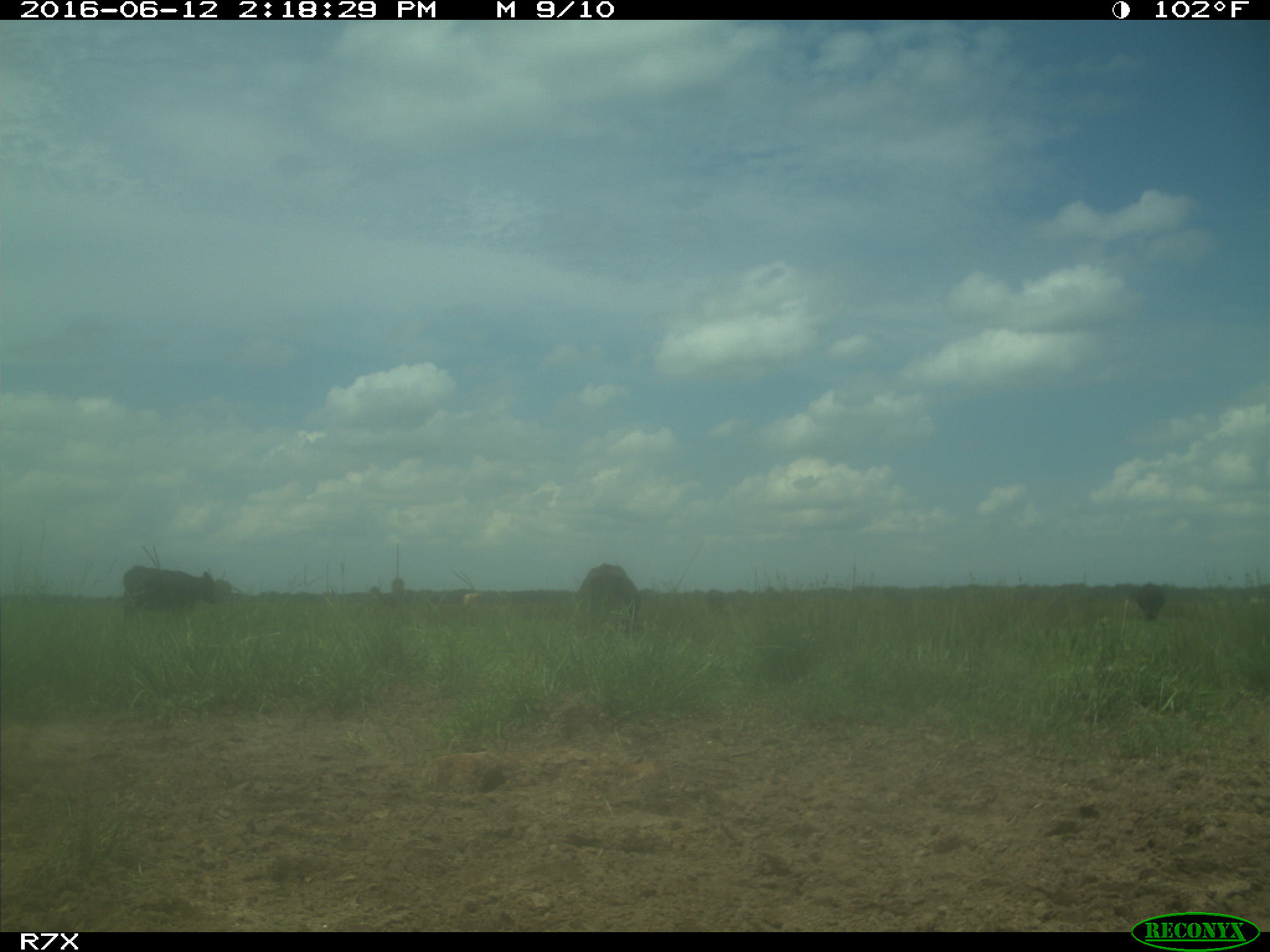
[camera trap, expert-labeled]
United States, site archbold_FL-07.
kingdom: Animalia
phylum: Chordata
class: Mammalia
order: Artiodactyla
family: Bovidae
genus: Bos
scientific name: Bos taurus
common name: domestic cow